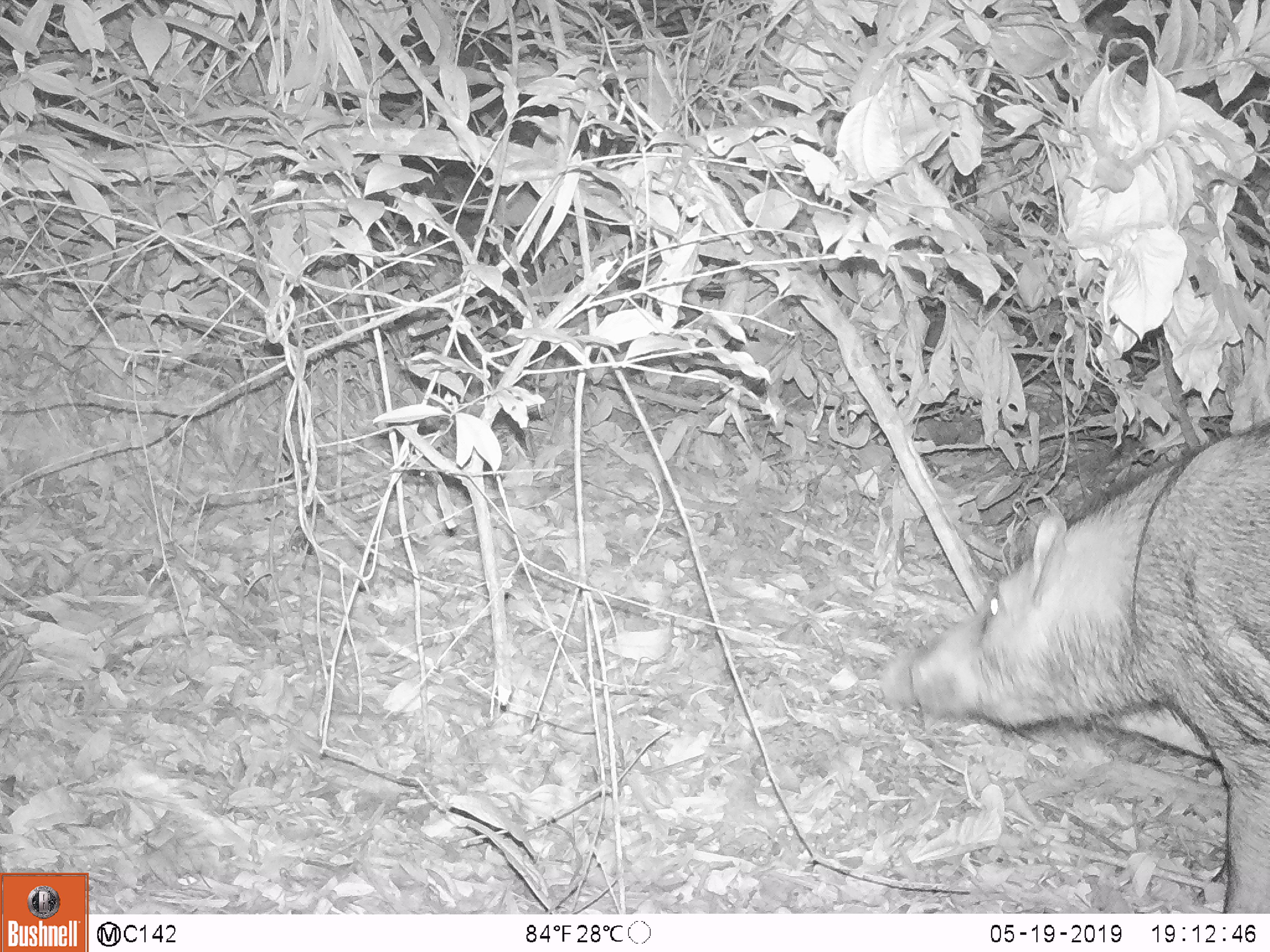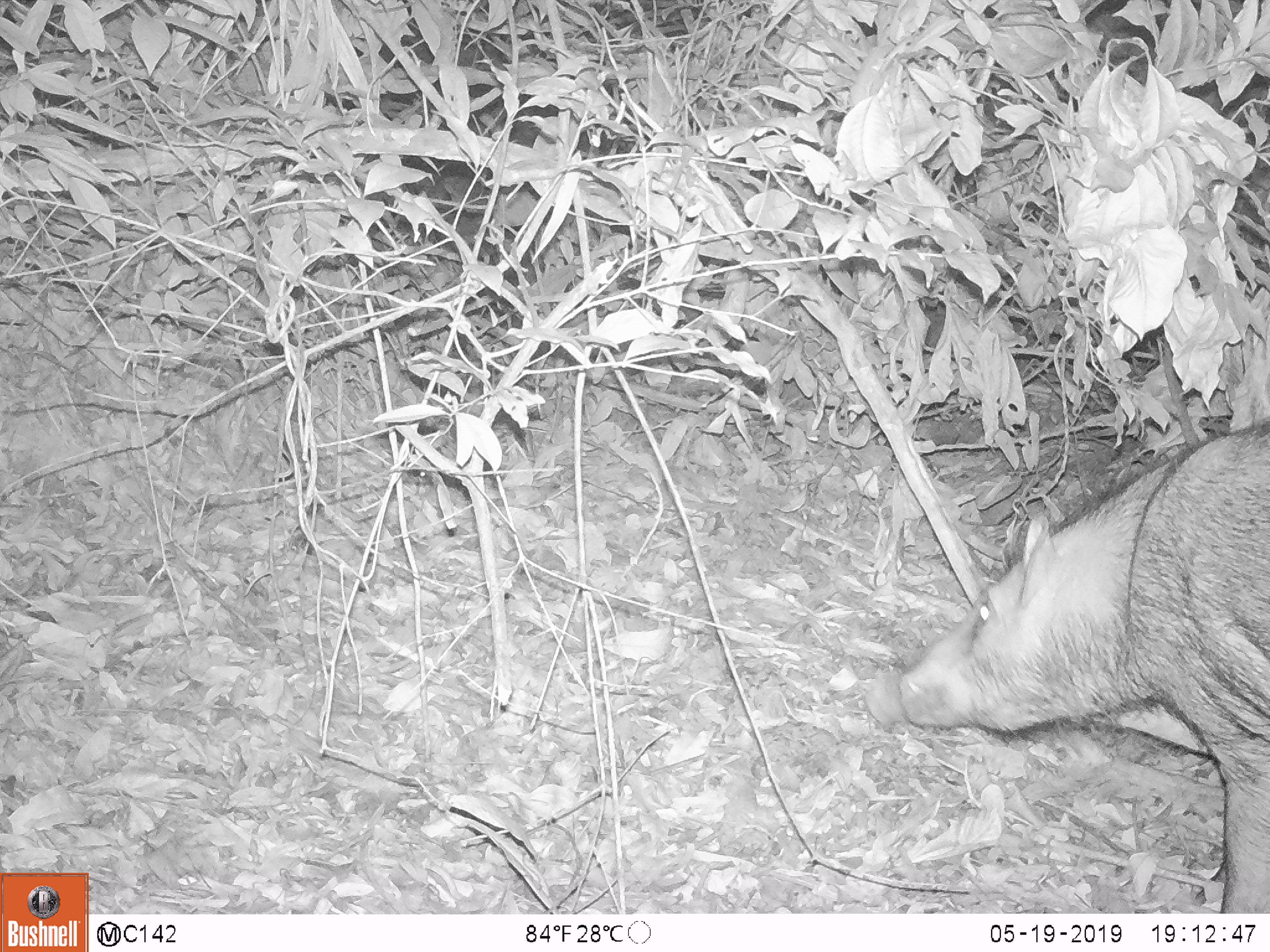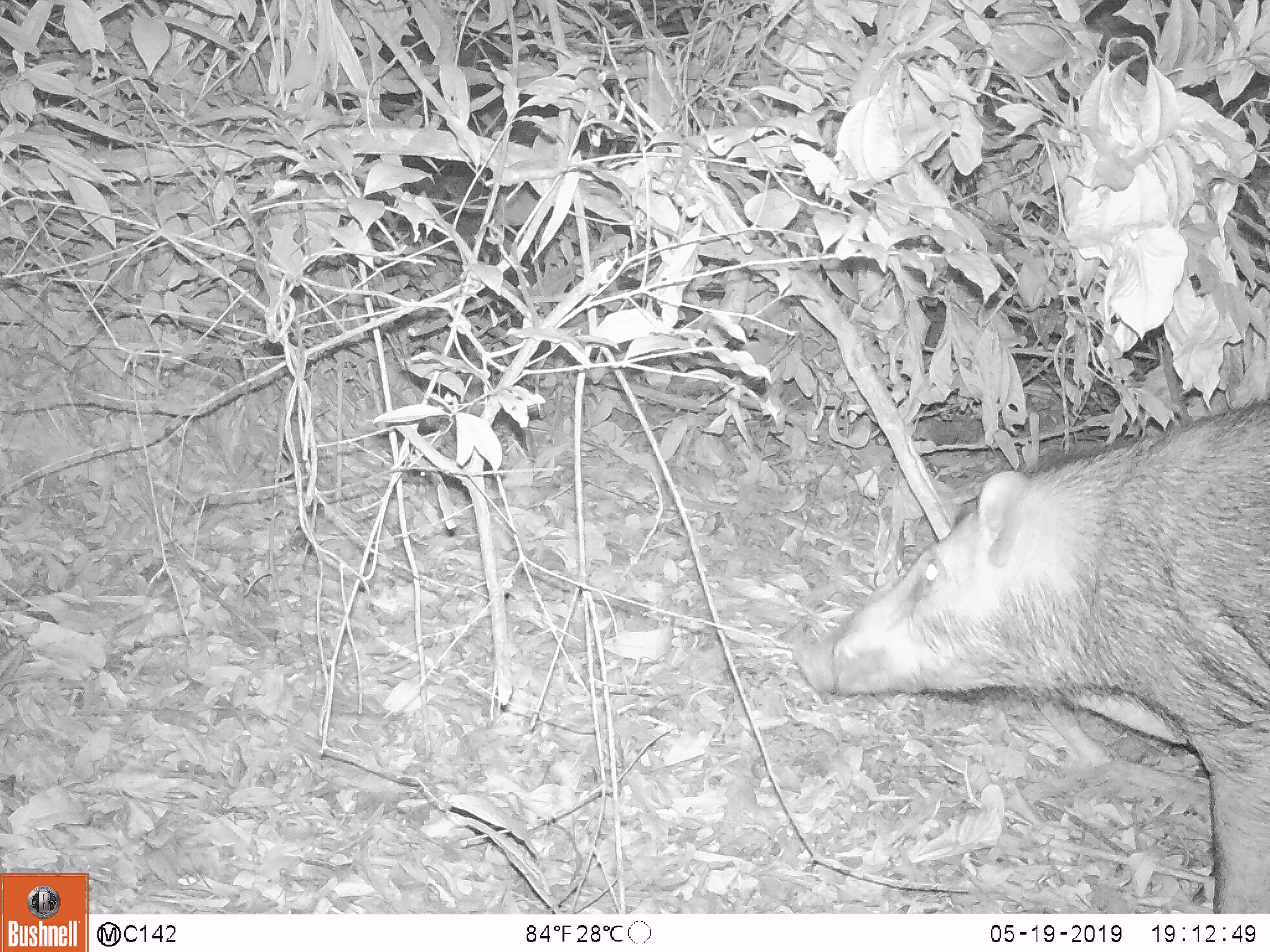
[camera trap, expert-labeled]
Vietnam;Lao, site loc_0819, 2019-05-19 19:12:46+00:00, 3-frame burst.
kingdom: Animalia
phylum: Chordata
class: Mammalia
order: Artiodactyla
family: Suidae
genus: Sus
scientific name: Sus scrofa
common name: eurasian wild pig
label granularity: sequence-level